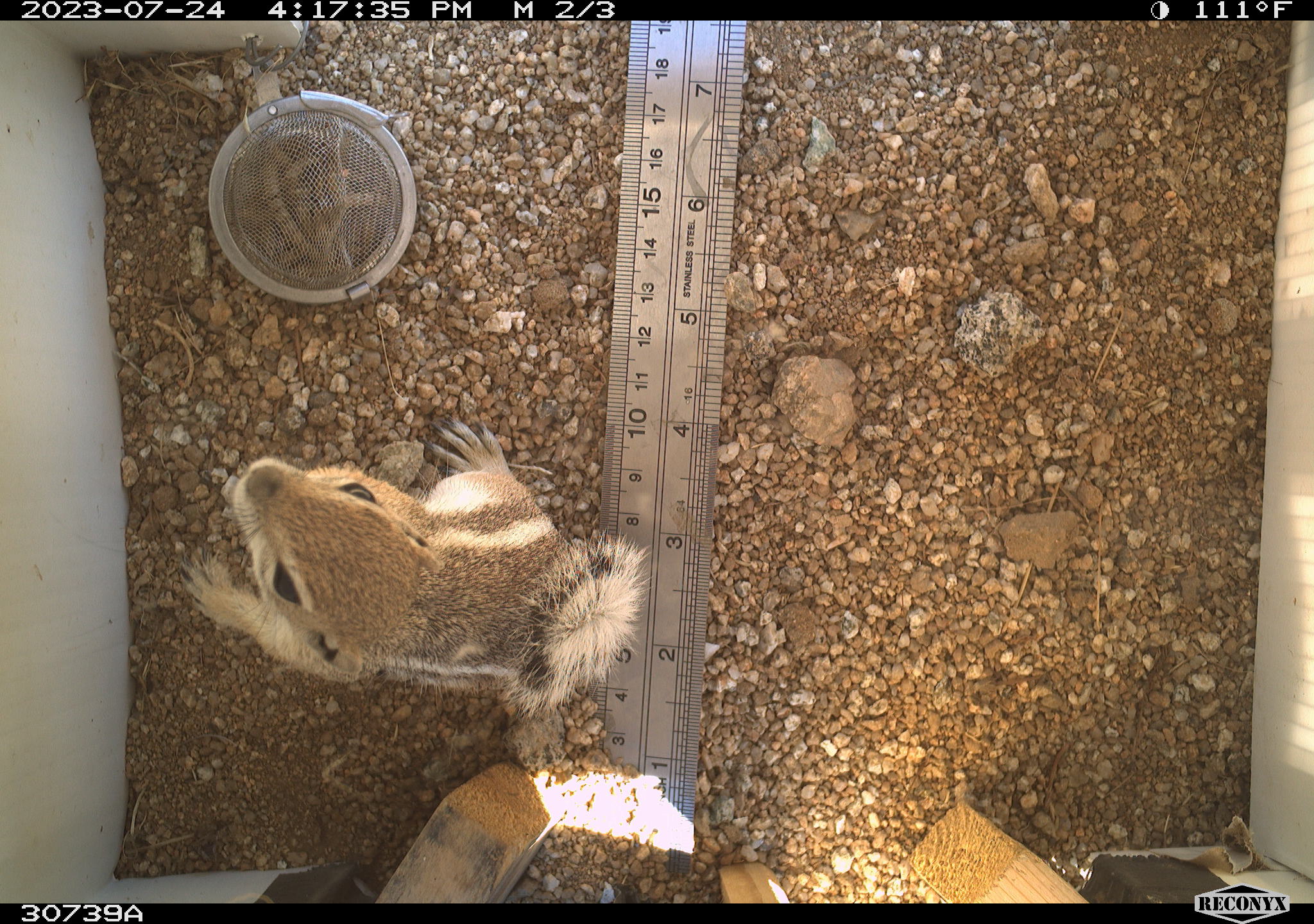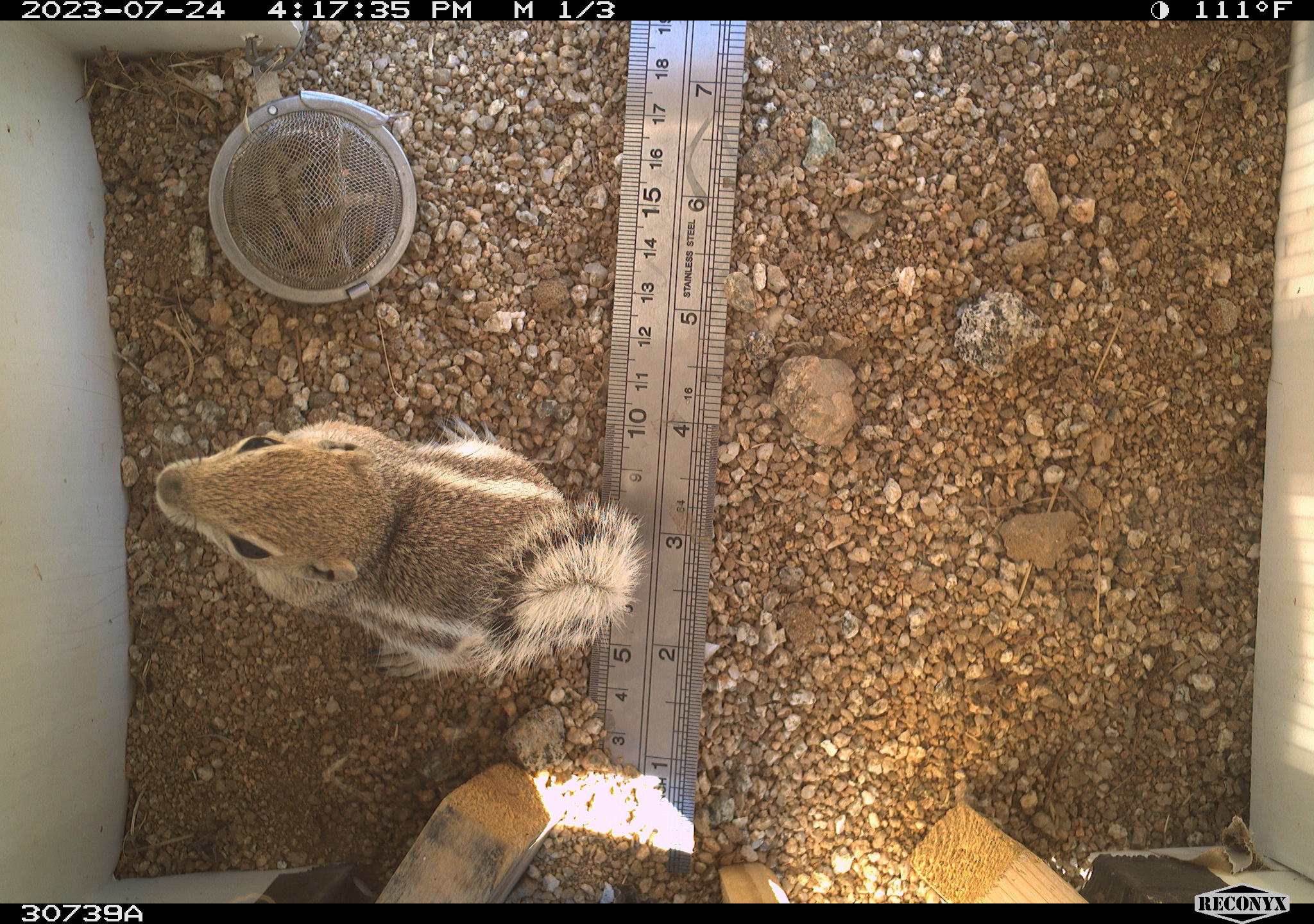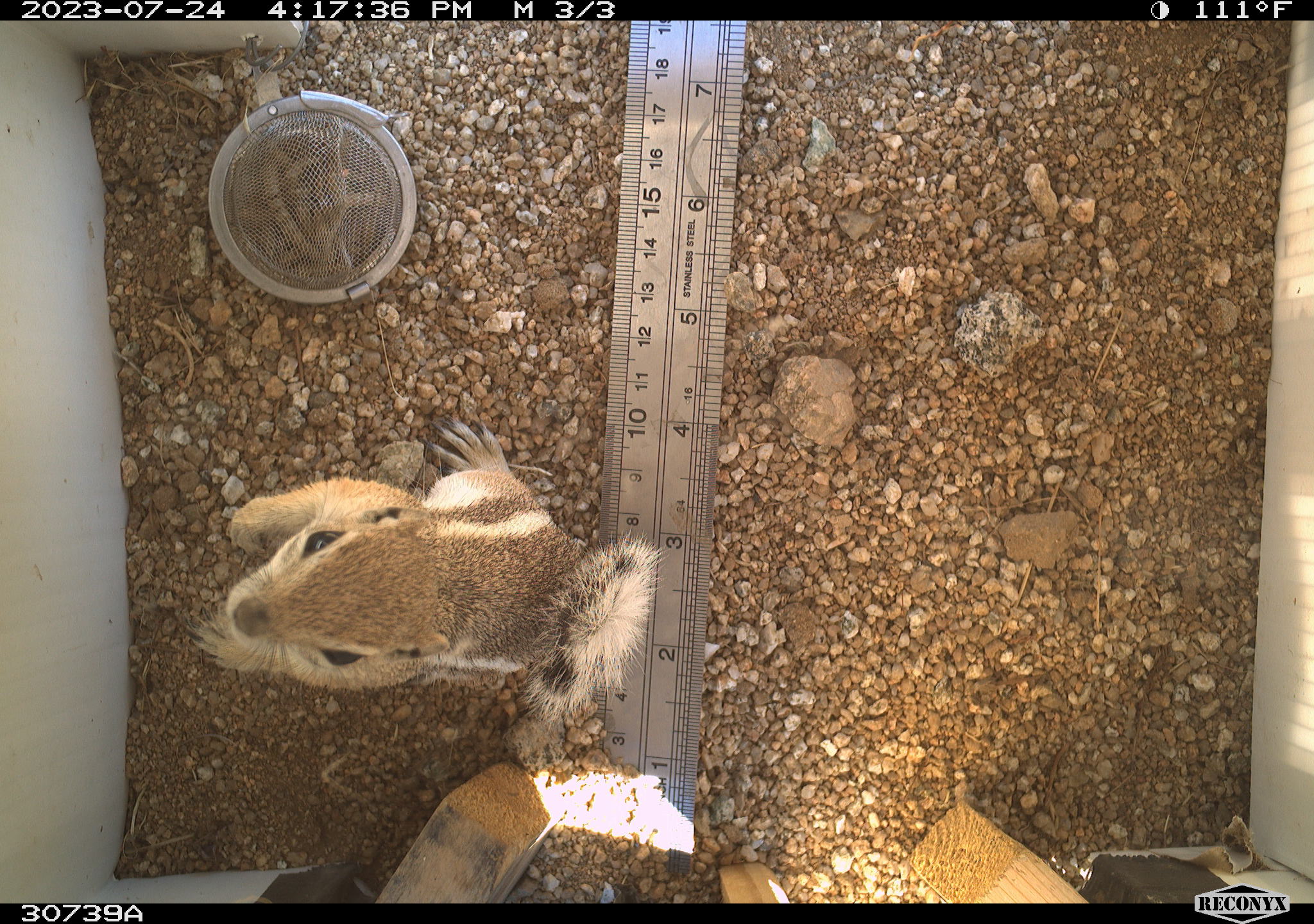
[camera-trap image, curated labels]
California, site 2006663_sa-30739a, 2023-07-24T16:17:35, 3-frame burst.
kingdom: Animalia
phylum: Chordata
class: Mammalia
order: Rodentia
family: Sciuridae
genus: Ammospermophilus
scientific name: Ammospermophilus leucurus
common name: white-tailed antelope squirrel